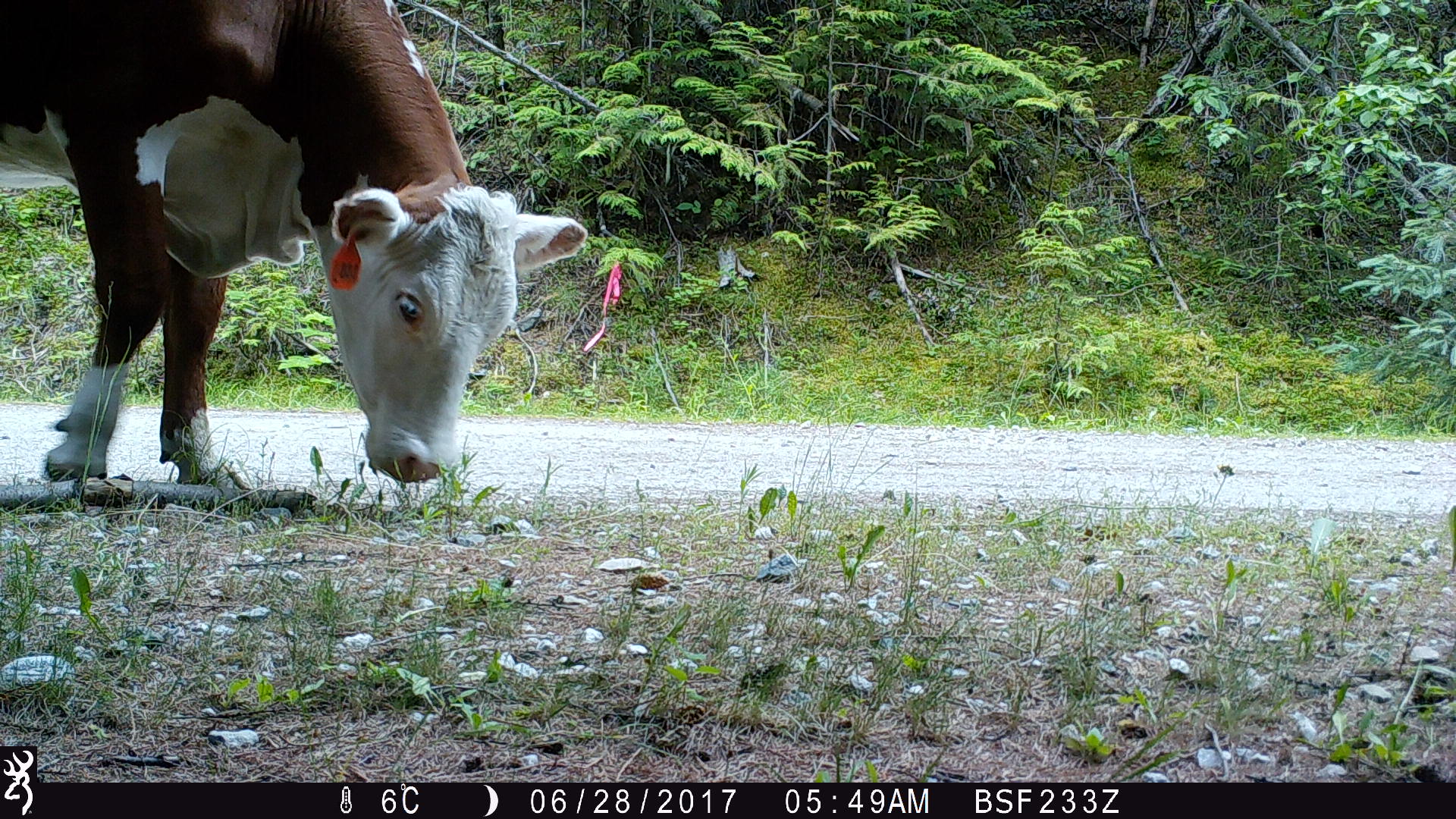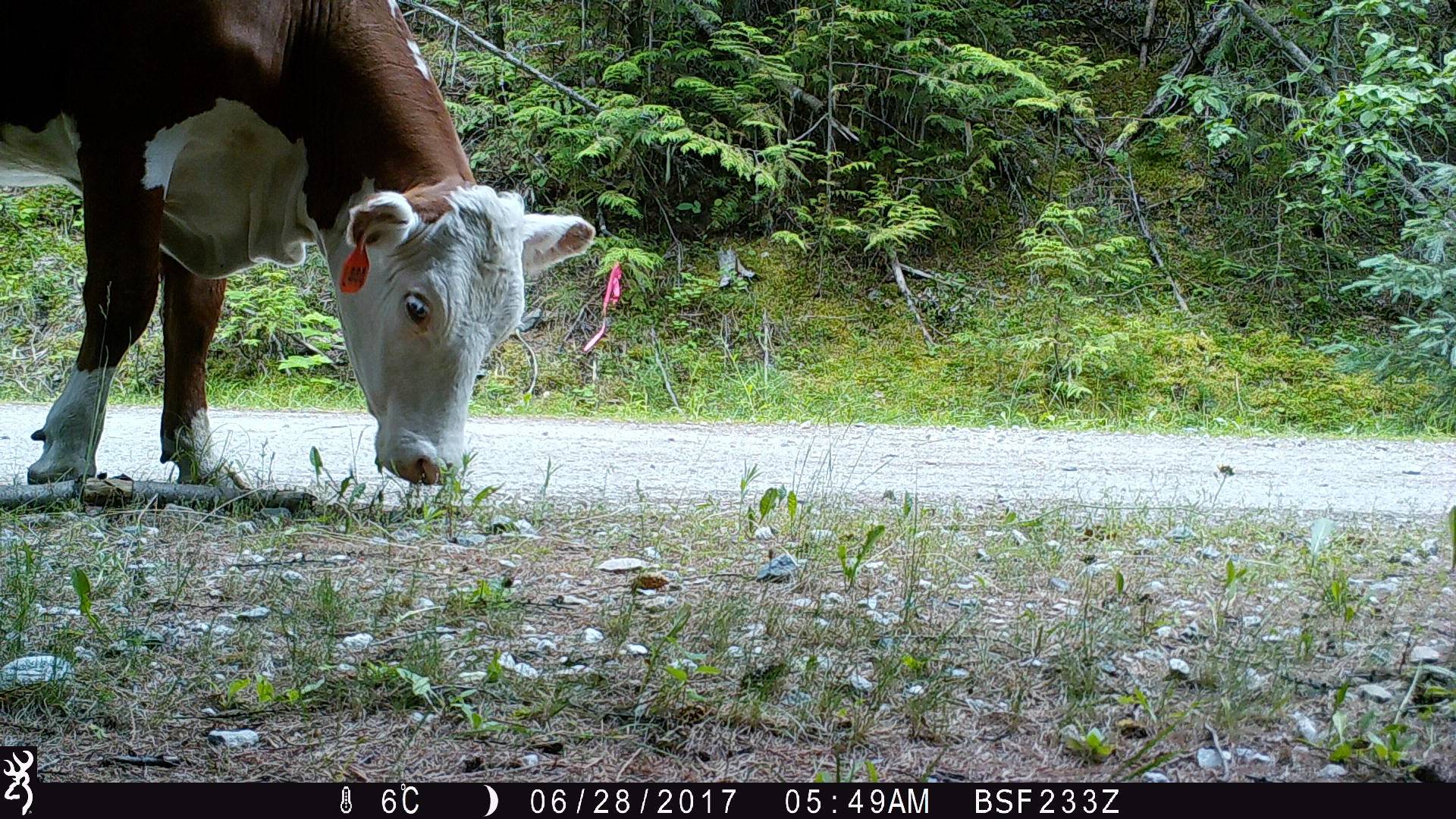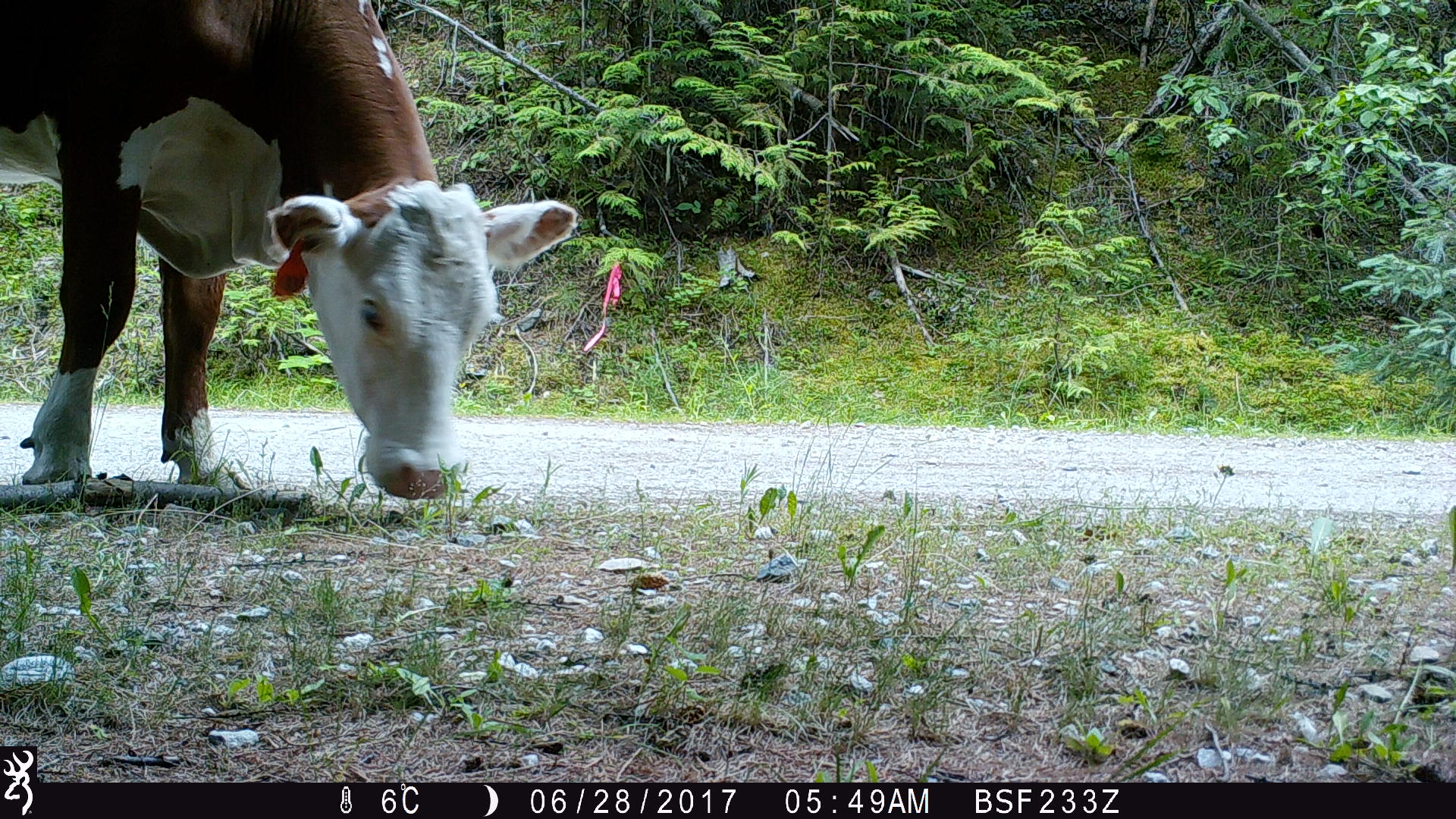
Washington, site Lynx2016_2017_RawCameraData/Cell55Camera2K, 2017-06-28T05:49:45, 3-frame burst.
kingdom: Animalia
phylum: Chordata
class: Mammalia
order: Artiodactyla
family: Bovidae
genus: Bos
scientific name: Bos taurus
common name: domestic cattle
Domestic cattle (Bos taurus). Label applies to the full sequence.